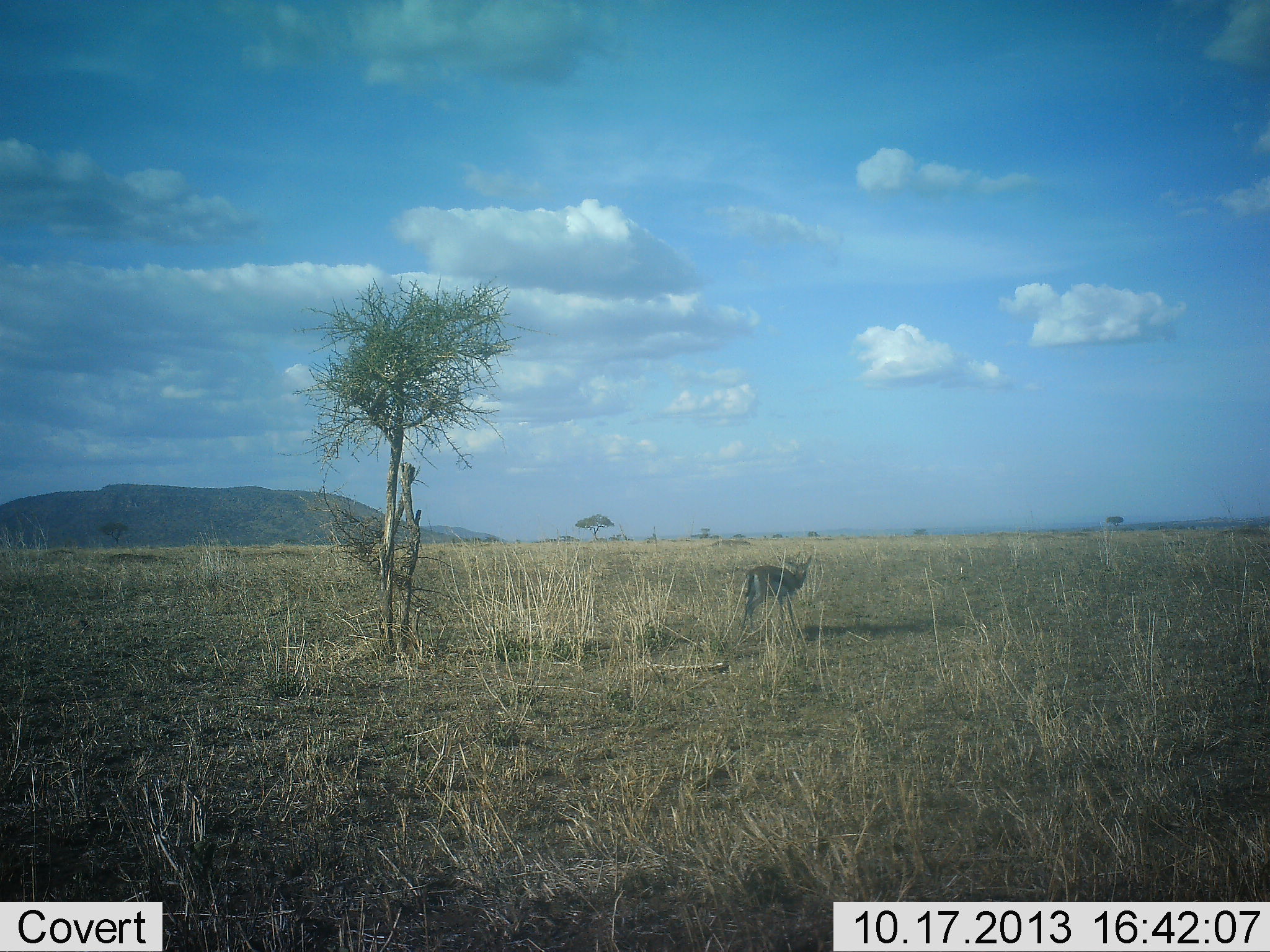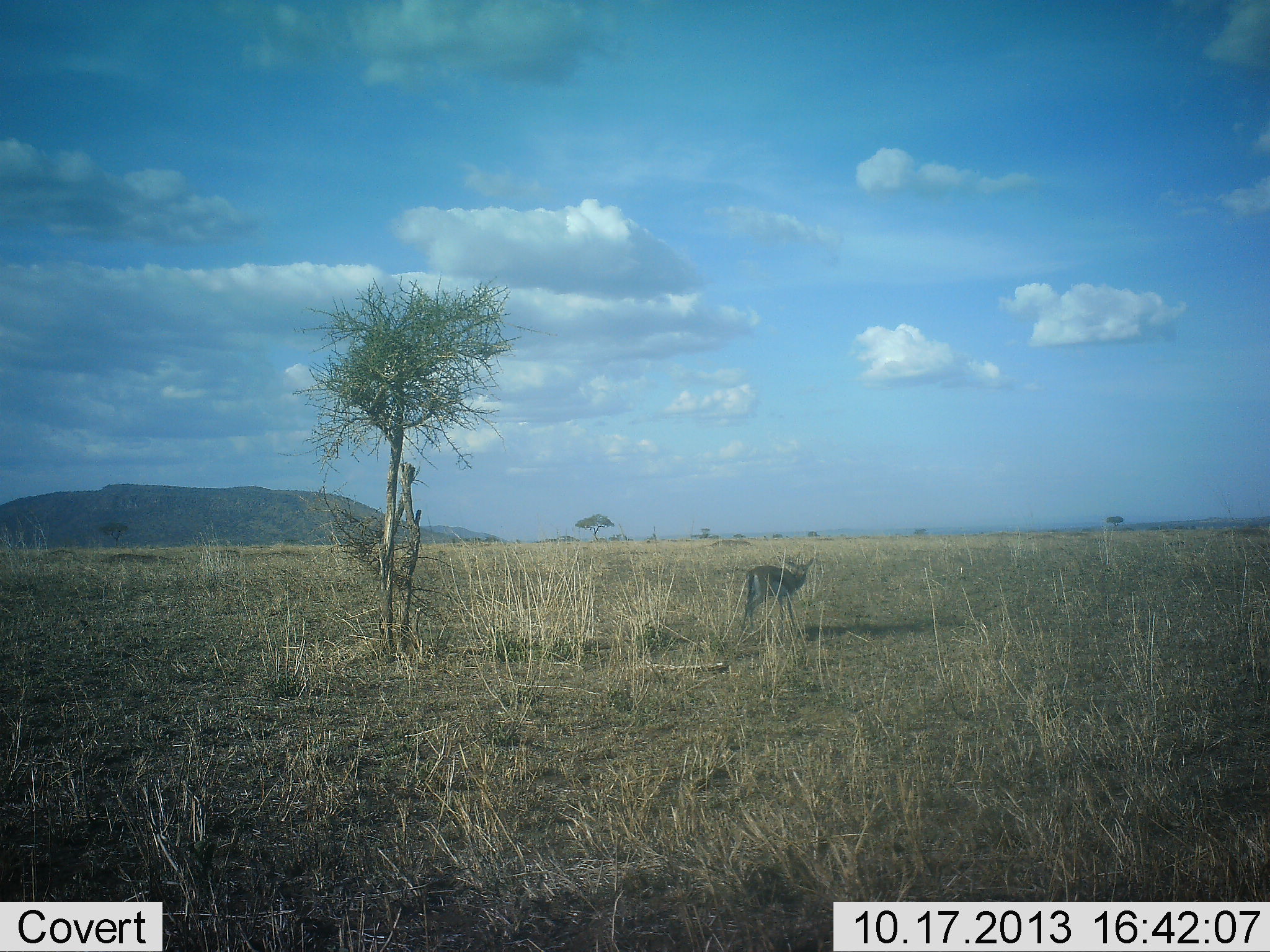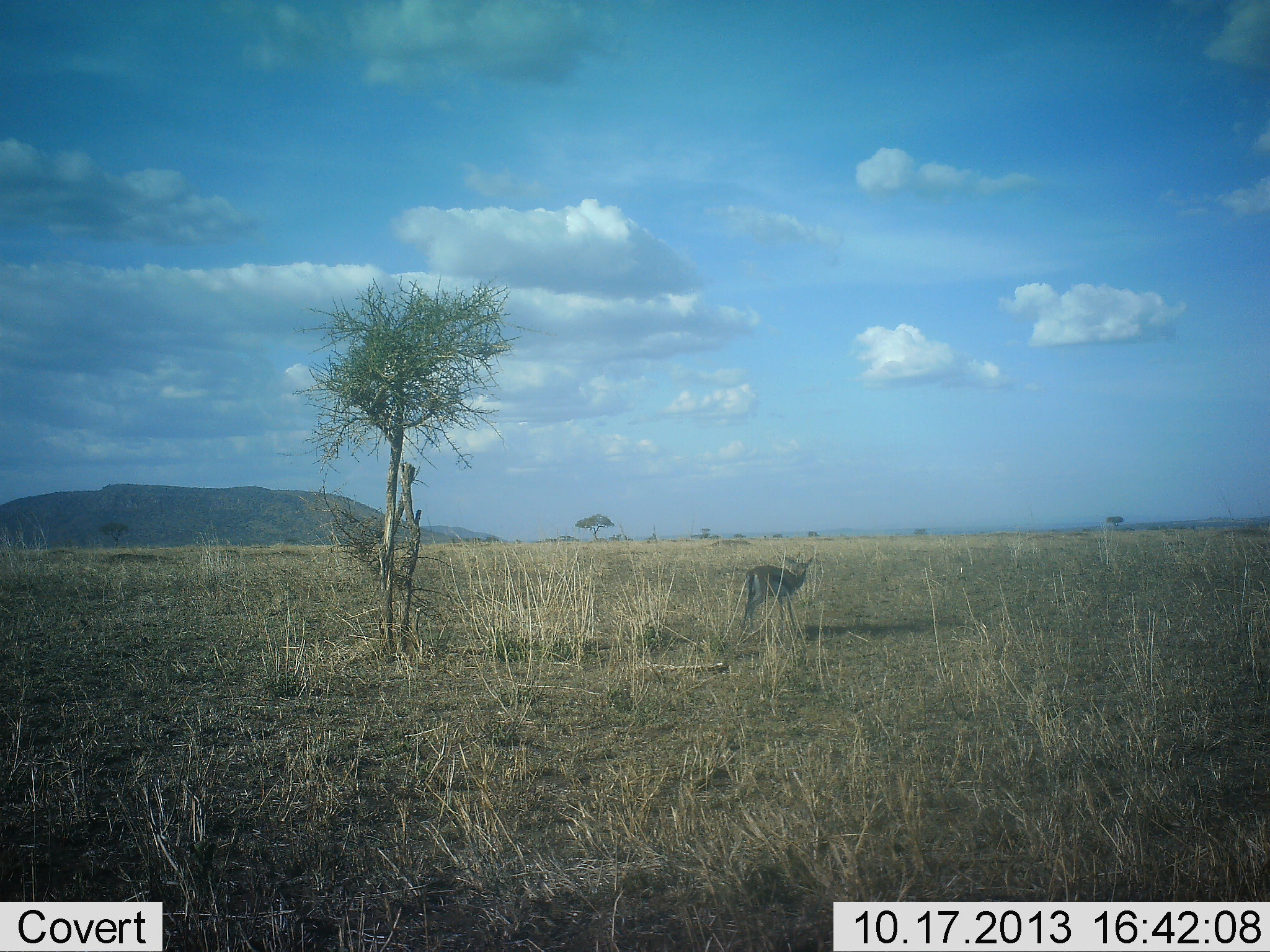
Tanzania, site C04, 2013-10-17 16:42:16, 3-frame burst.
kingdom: Animalia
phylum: Chordata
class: Mammalia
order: Artiodactyla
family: Bovidae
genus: Eudorcas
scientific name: Eudorcas thomsonii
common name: thomson's gazelle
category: gazellethomsons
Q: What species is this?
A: Gazellethomsons (thomson's gazelle) (Eudorcas thomsonii).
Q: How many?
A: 1.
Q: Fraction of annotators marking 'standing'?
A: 100%.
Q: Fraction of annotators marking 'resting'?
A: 0%.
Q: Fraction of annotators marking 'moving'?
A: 0%.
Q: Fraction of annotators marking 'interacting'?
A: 0%.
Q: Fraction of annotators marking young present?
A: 0%.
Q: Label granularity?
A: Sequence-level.